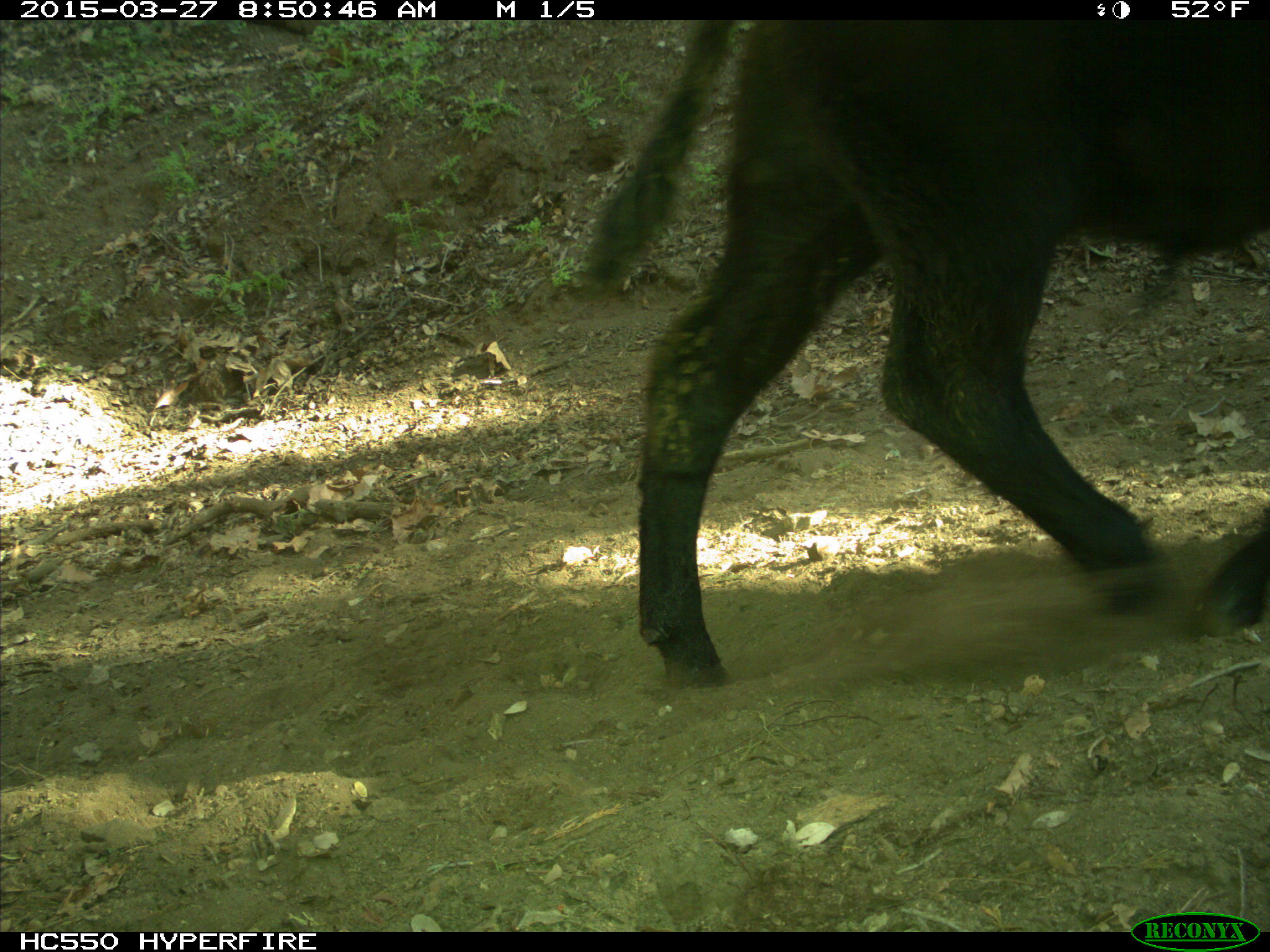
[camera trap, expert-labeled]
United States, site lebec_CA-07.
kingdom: Animalia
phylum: Chordata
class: Mammalia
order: Artiodactyla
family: Bovidae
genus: Bos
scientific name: Bos taurus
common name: domestic cow